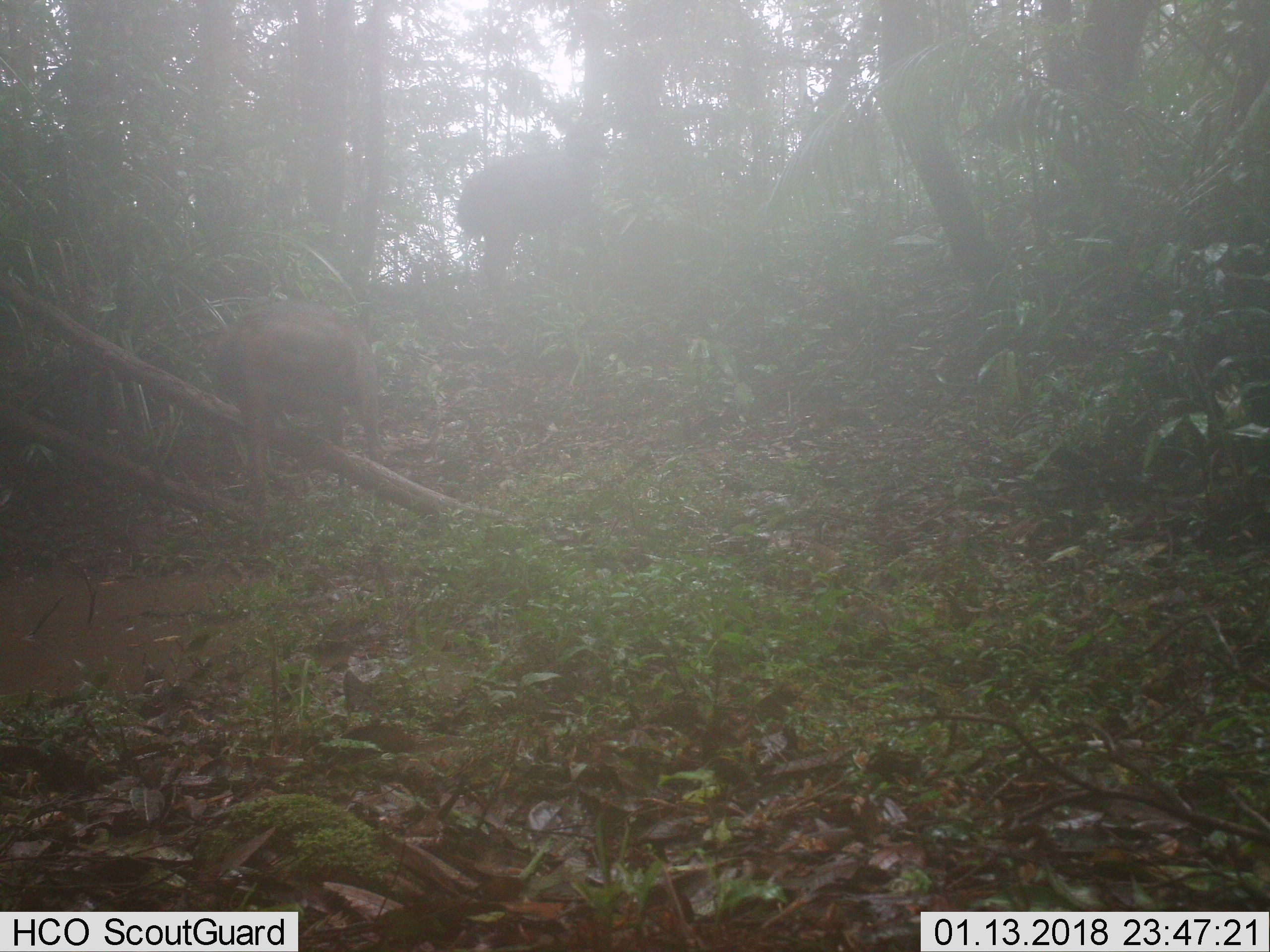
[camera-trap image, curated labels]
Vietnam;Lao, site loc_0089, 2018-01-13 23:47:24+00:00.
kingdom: Animalia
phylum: Chordata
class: Mammalia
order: Artiodactyla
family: Cervidae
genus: Rusa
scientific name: Rusa unicolor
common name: sambar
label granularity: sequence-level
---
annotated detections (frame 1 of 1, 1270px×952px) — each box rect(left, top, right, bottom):
sambar: rect(215, 297, 383, 516); rect(452, 108, 616, 286)